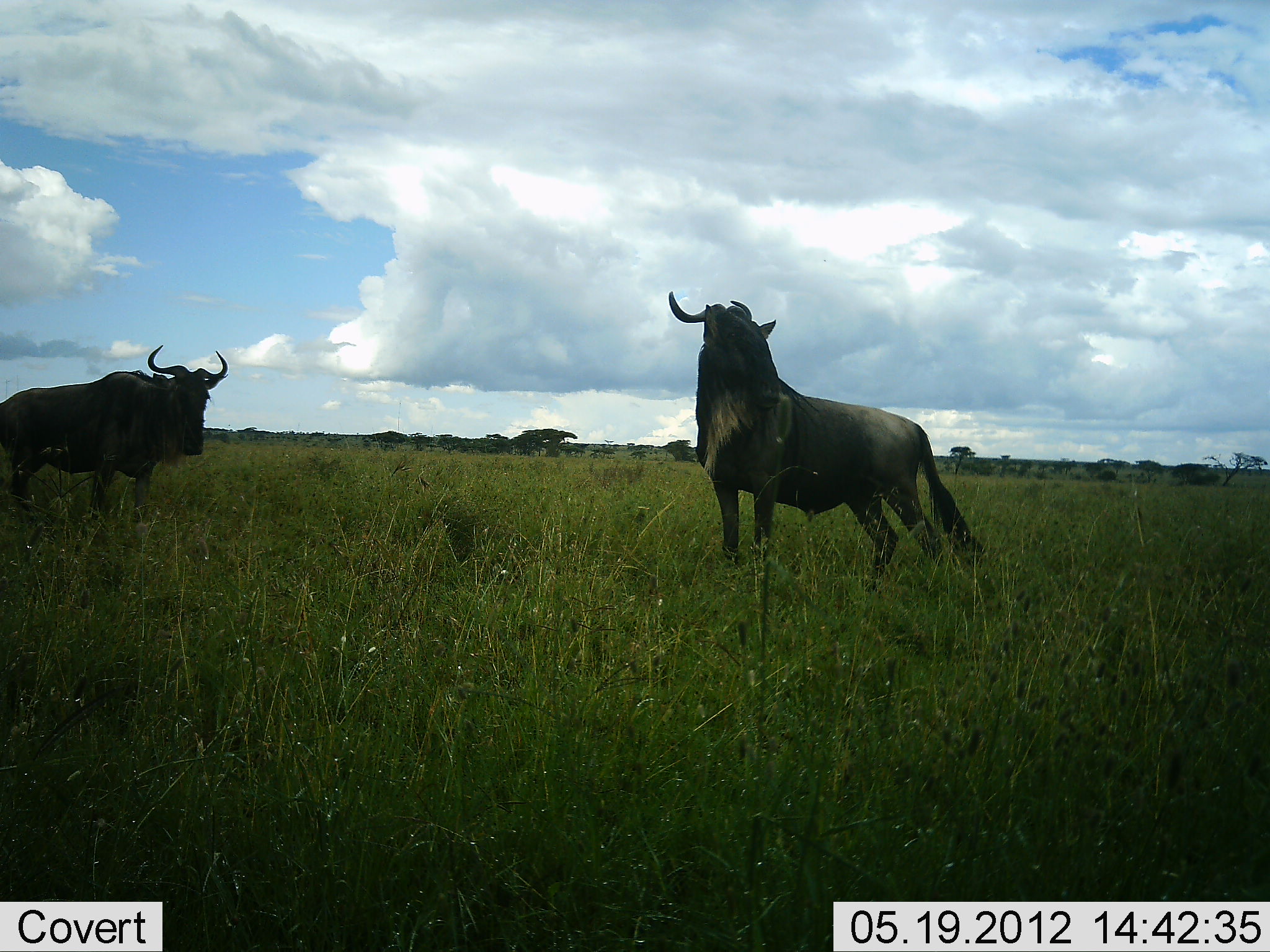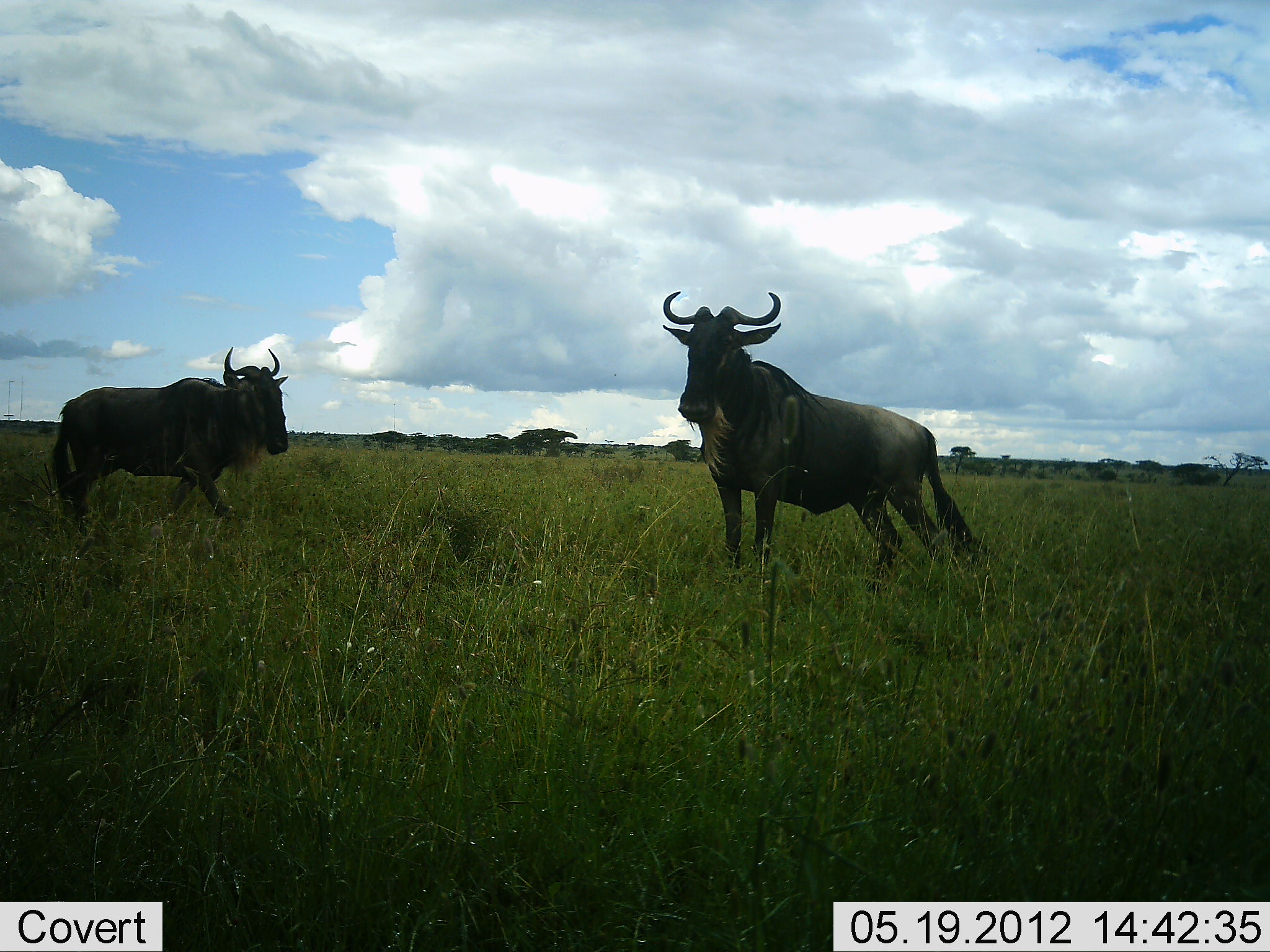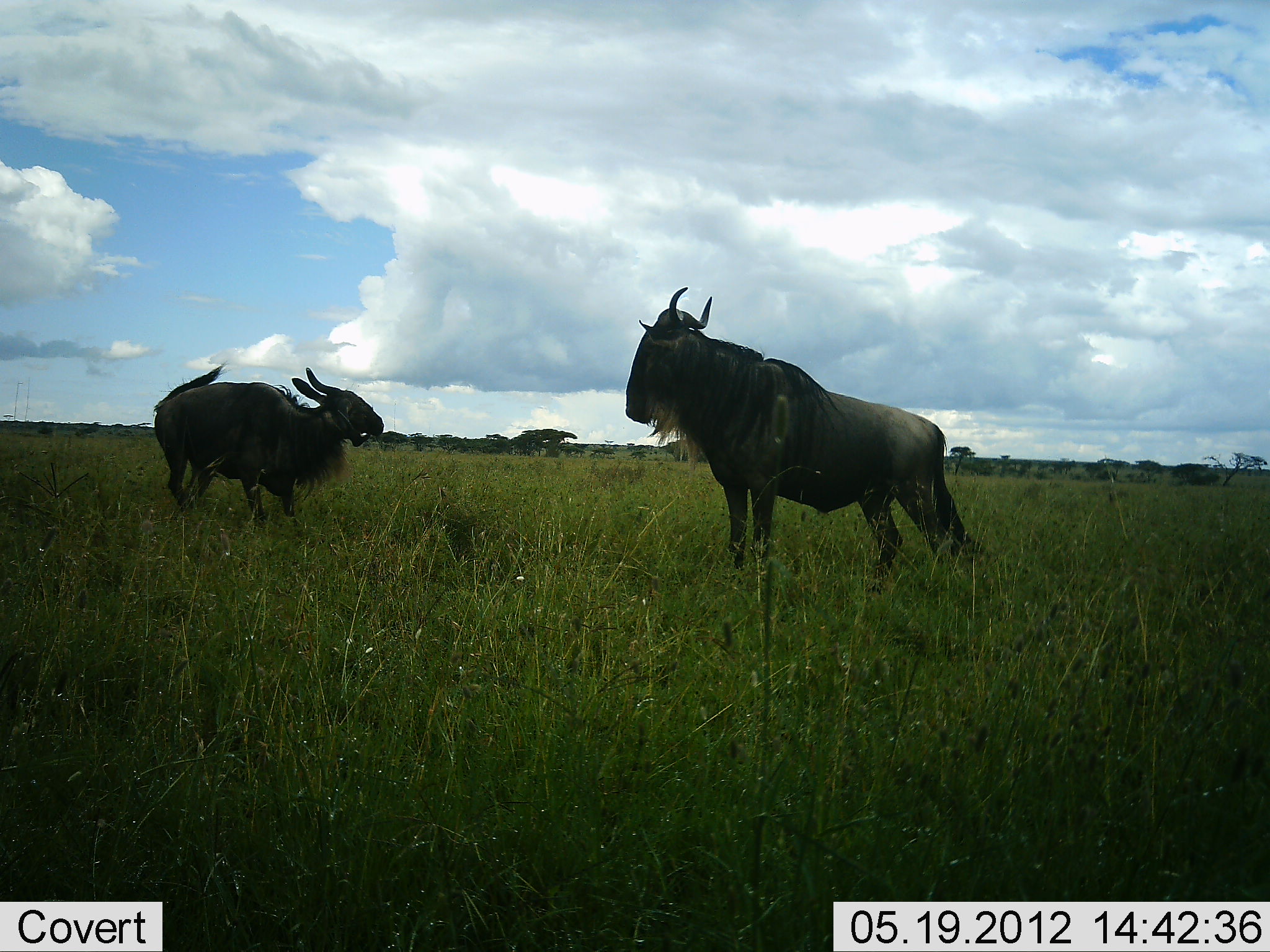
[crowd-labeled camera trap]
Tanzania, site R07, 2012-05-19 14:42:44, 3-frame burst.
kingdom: Animalia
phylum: Chordata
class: Mammalia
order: Artiodactyla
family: Bovidae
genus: Connochaetes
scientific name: Connochaetes taurinus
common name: blue wildebeest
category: wildebeest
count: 2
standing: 80%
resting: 0%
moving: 50%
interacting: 30%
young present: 0%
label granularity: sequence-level